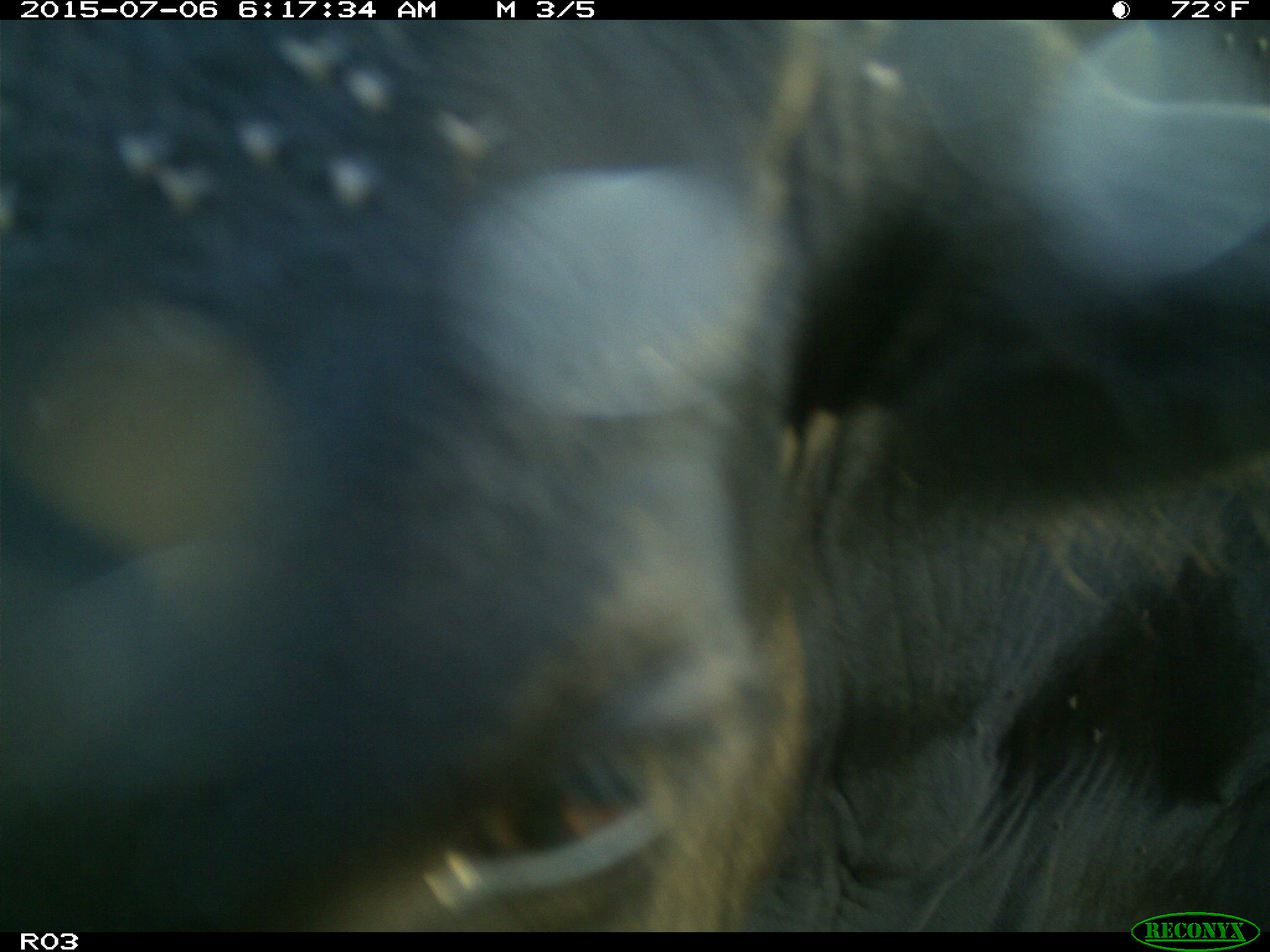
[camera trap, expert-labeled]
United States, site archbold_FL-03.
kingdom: Animalia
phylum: Chordata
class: Mammalia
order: Artiodactyla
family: Bovidae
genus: Bos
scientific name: Bos taurus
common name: domestic cow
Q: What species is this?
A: Bos taurus (domestic cow).